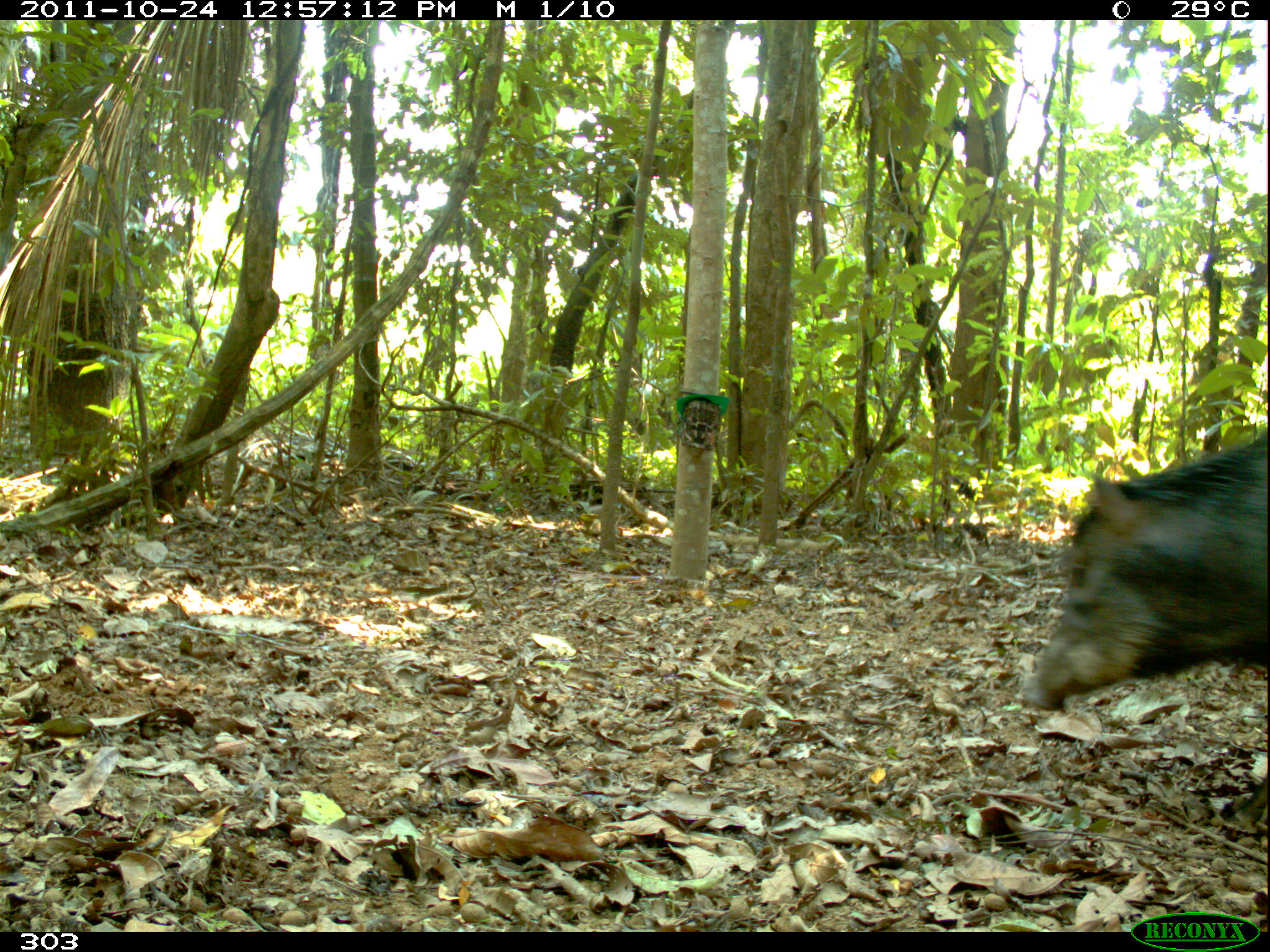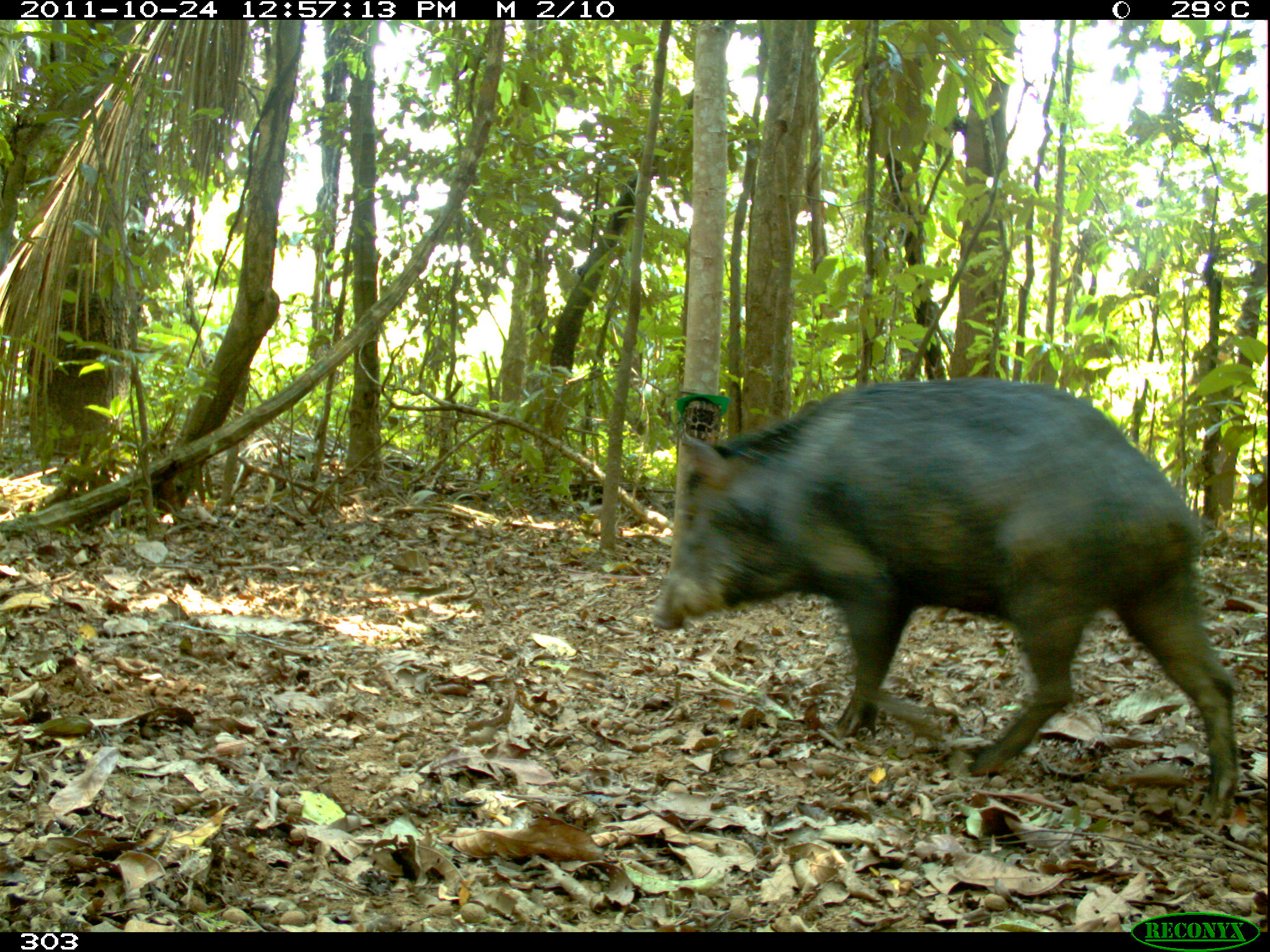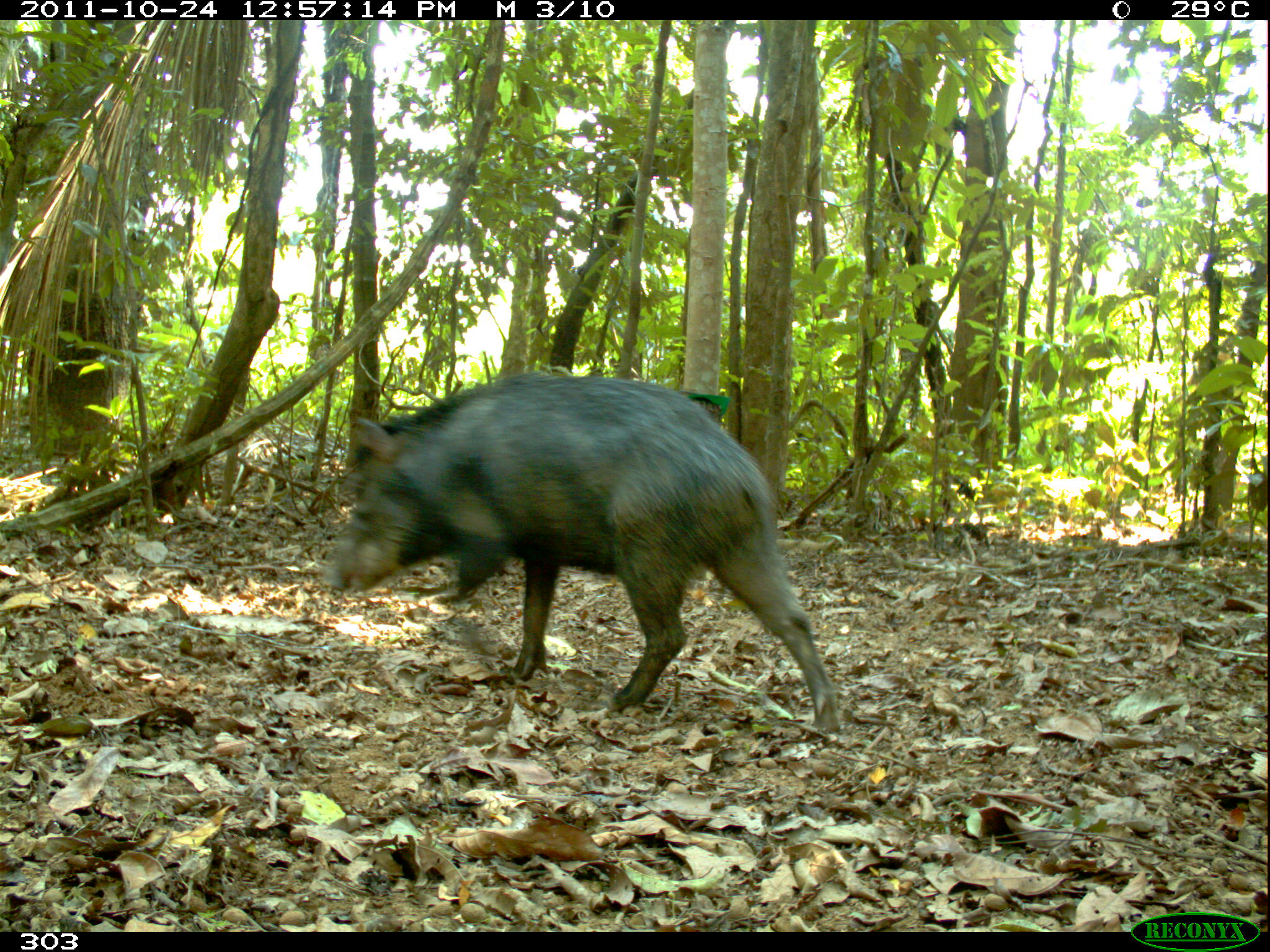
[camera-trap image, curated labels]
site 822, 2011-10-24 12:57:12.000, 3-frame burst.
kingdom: Animalia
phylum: Chordata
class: Mammalia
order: Artiodactyla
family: Tayassuidae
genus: Tayassu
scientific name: Tayassu pecari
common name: white-lipped peccary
Tayassu pecari (white-lipped peccary).